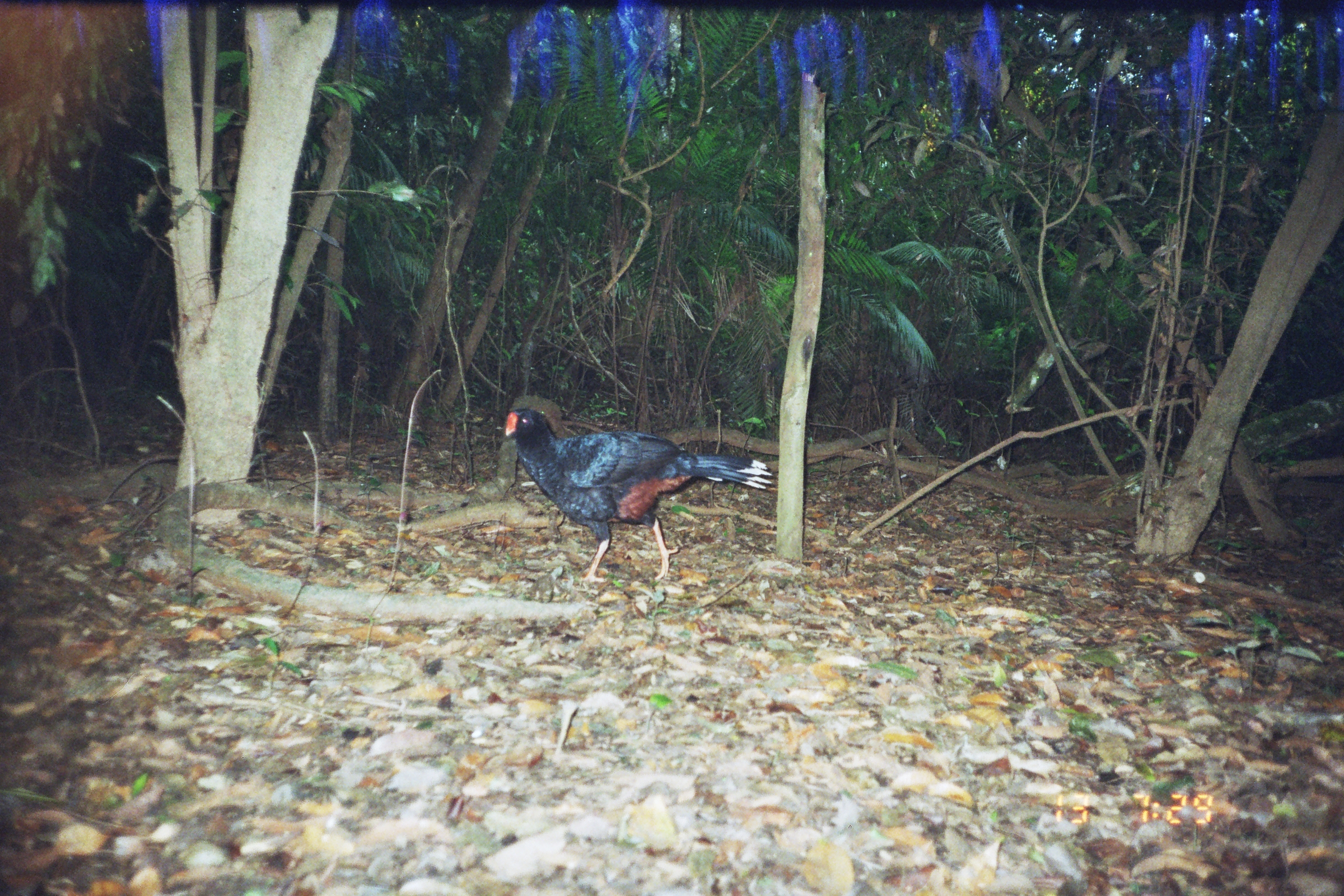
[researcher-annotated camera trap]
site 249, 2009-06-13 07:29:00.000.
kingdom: Animalia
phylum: Chordata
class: Aves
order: Galliformes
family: Cracidae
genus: Mitu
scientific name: Mitu tuberosum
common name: razor-billed curassow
Mitu tuberosum (razor-billed curassow).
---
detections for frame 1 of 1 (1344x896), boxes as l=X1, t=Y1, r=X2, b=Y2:
mitu tuberosum: l=504, t=405, r=773, b=583